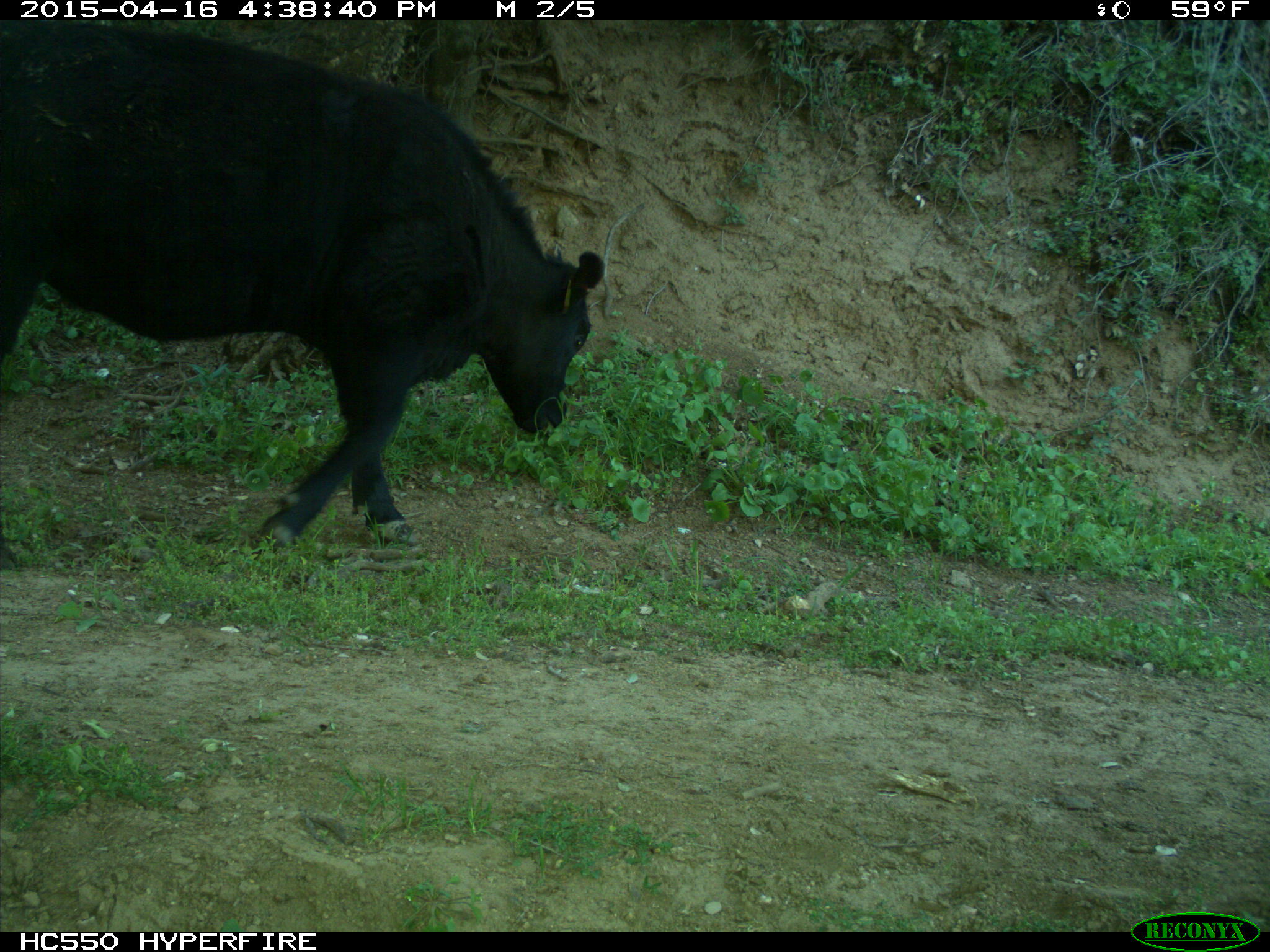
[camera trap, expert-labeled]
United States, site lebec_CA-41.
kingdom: Animalia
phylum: Chordata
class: Mammalia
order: Artiodactyla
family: Bovidae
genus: Bos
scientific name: Bos taurus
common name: domestic cow